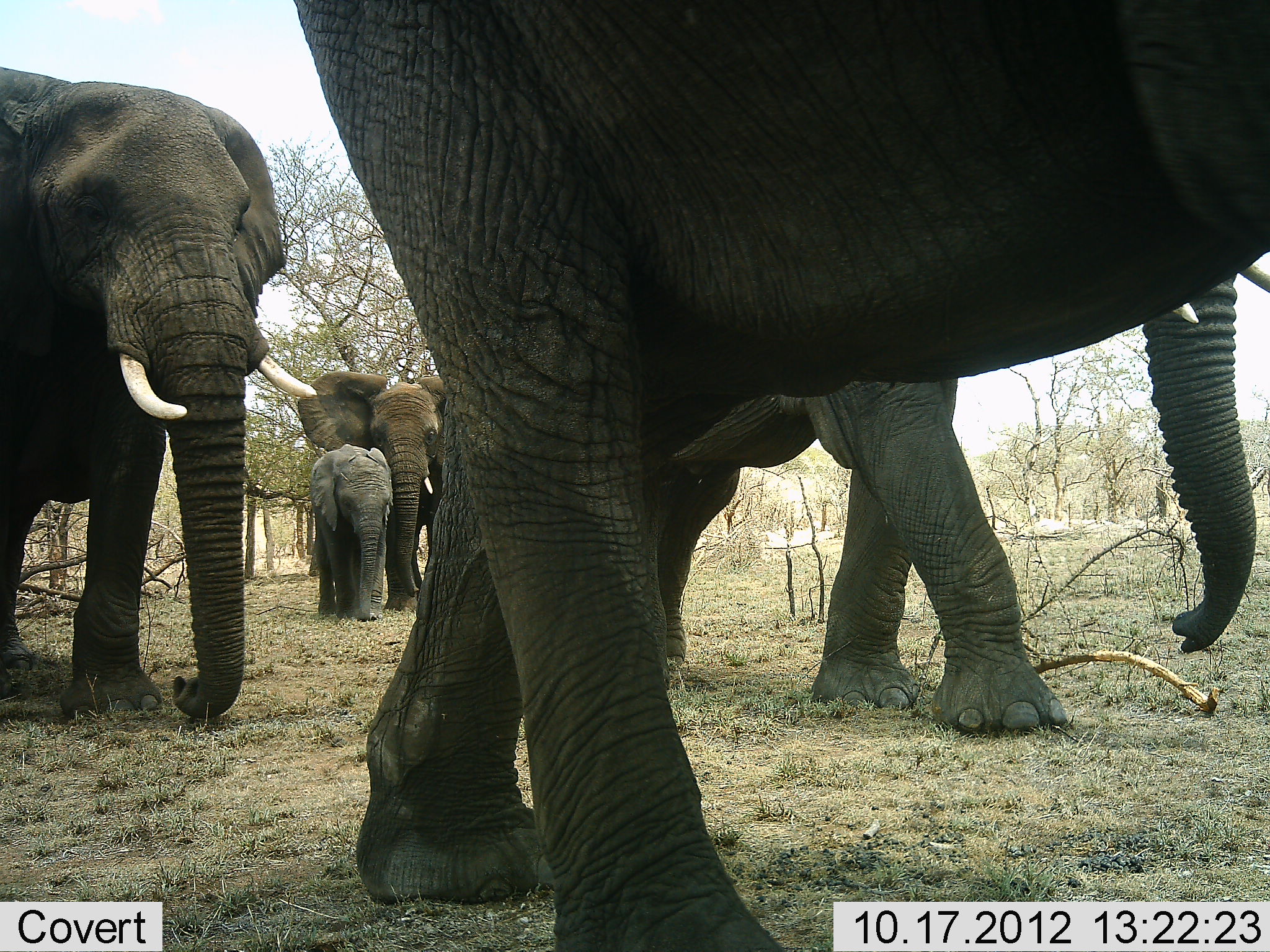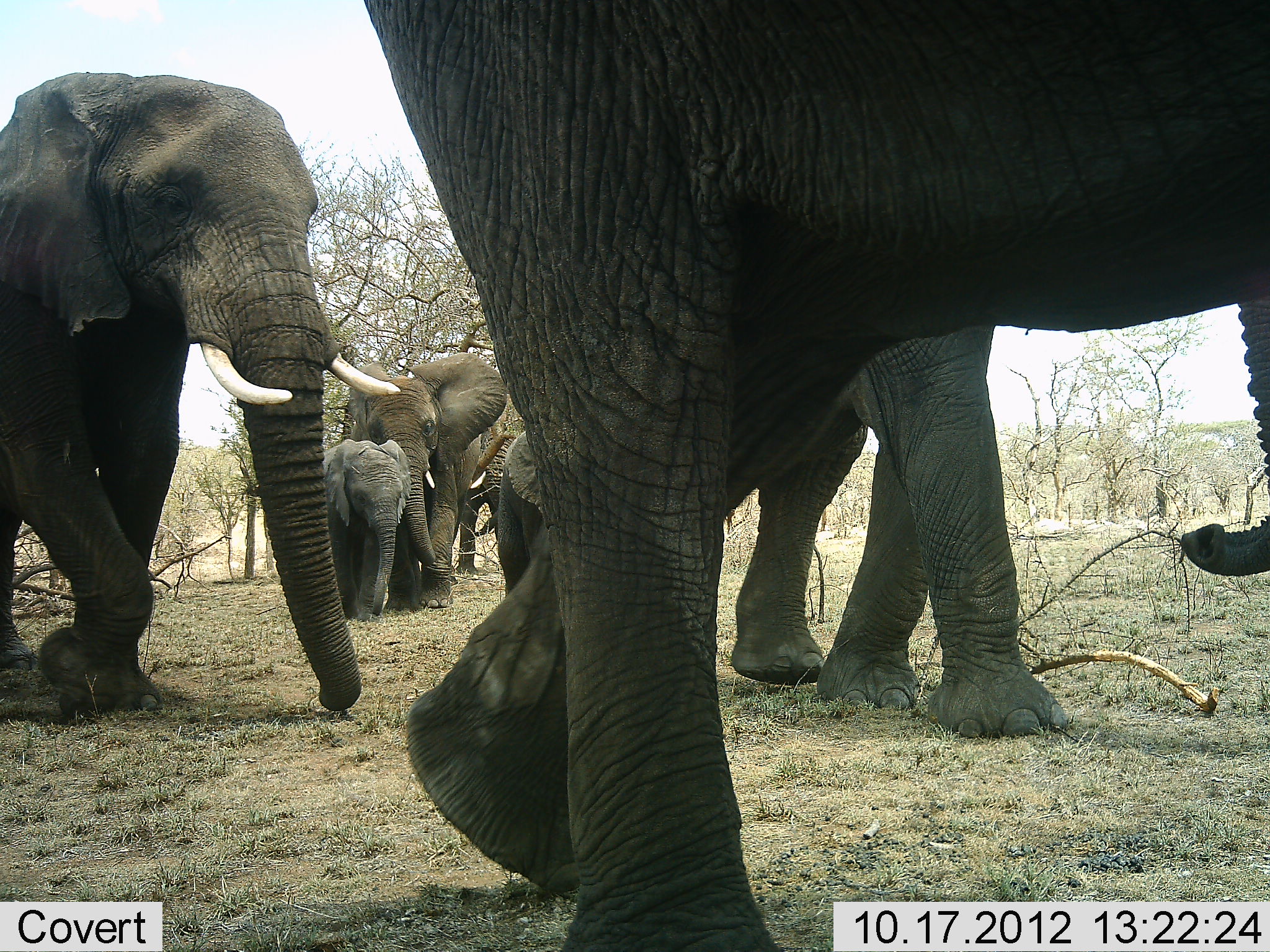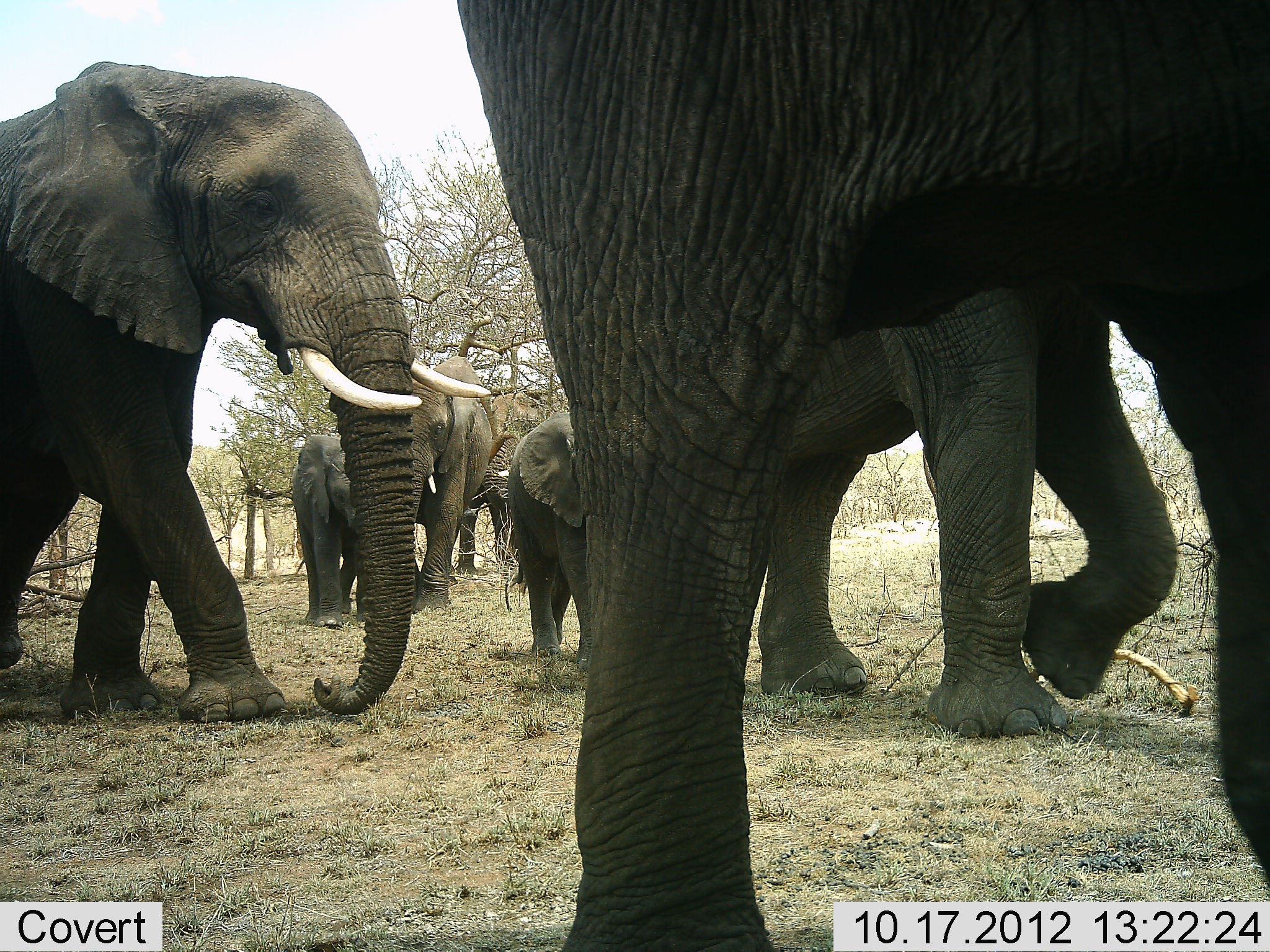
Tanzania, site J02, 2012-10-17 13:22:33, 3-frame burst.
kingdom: Animalia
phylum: Chordata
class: Mammalia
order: Proboscidea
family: Elephantidae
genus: Loxodonta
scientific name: Loxodonta africana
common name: african bush elephant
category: elephant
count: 6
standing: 0%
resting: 10%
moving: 100%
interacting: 0%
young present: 90%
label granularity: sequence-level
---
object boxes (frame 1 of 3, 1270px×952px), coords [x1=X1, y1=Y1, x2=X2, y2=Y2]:
animal: [x1=293, y1=0, x2=1270, y2=793]; [x1=644, y1=266, x2=1261, y2=733]; [x1=0, y1=68, x2=316, y2=721]; [x1=297, y1=371, x2=447, y2=615]; [x1=310, y1=443, x2=395, y2=622]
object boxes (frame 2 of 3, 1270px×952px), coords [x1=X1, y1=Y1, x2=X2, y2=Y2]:
animal: [x1=363, y1=2, x2=1269, y2=784]; [x1=498, y1=296, x2=1270, y2=739]; [x1=1, y1=71, x2=402, y2=717]; [x1=347, y1=351, x2=507, y2=610]; [x1=323, y1=439, x2=413, y2=624]; [x1=459, y1=420, x2=520, y2=580]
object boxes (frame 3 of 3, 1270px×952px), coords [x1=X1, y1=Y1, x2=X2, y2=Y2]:
animal: [x1=453, y1=0, x2=1270, y2=833]; [x1=1, y1=61, x2=489, y2=722]; [x1=758, y1=277, x2=1178, y2=741]; [x1=507, y1=412, x2=592, y2=674]; [x1=412, y1=356, x2=492, y2=617]; [x1=454, y1=387, x2=547, y2=574]; [x1=292, y1=434, x2=354, y2=626]